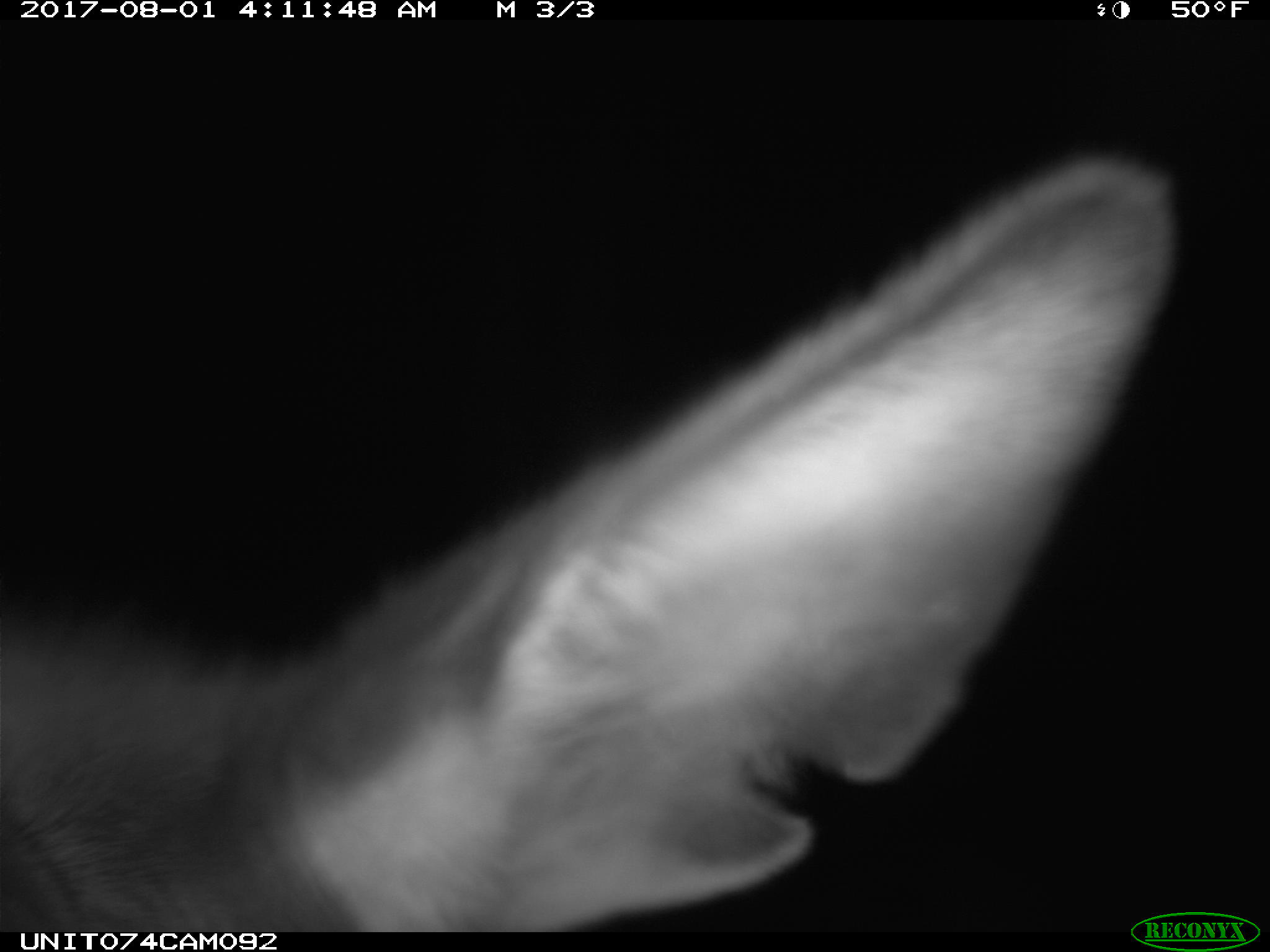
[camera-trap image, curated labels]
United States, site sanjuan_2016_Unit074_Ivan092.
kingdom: Animalia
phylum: Chordata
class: Mammalia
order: Artiodactyla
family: Cervidae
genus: Cervus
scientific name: Cervus elaphus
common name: red deer